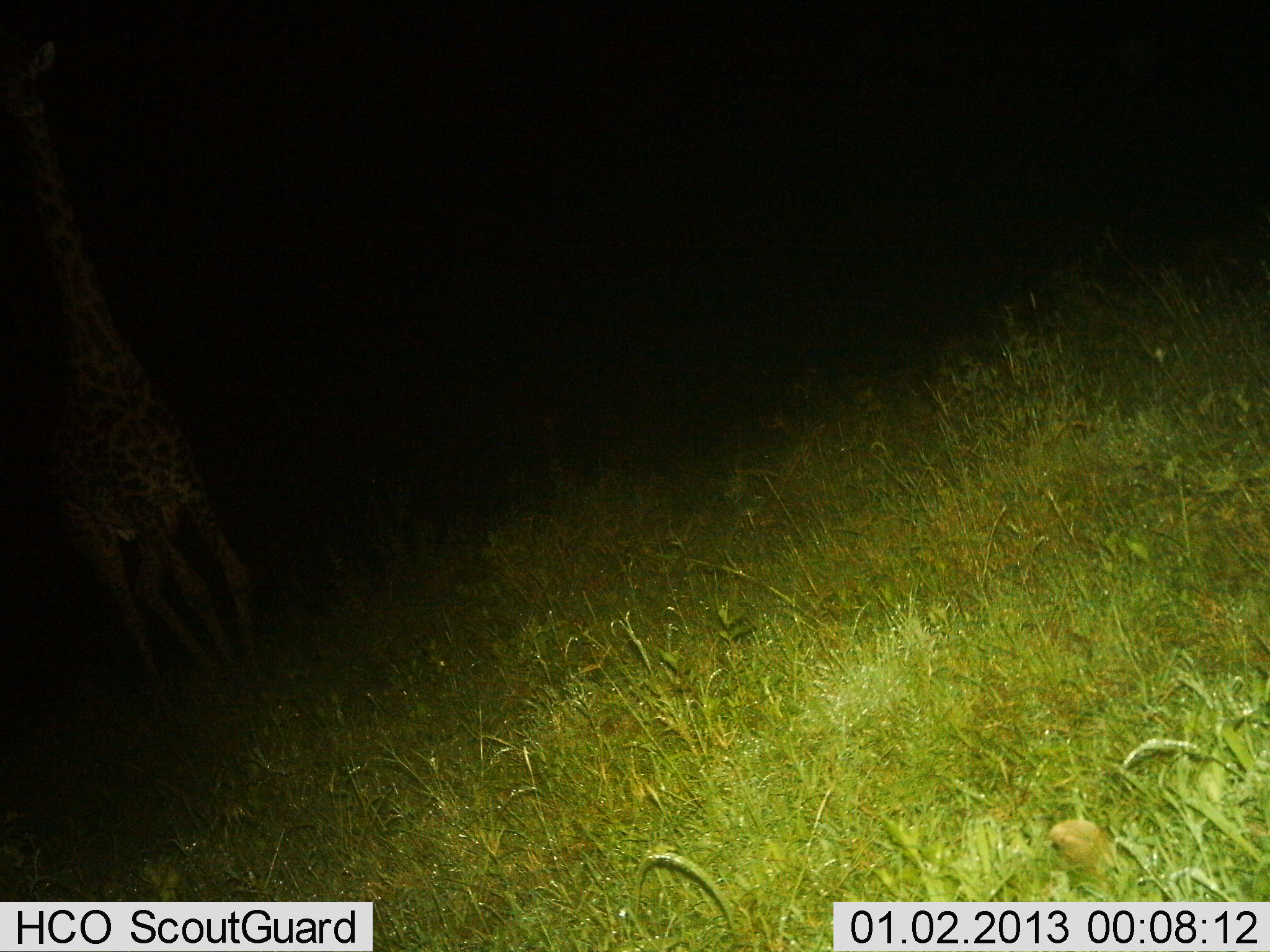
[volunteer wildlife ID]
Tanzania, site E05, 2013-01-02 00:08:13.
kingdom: Animalia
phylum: Chordata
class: Mammalia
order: Artiodactyla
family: Giraffidae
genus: Giraffa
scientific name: Giraffa camelopardalis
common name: giraffe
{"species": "giraffe (Giraffa camelopardalis)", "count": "1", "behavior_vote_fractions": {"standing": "30%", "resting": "0%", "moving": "70%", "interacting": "0%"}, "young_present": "0%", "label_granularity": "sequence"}